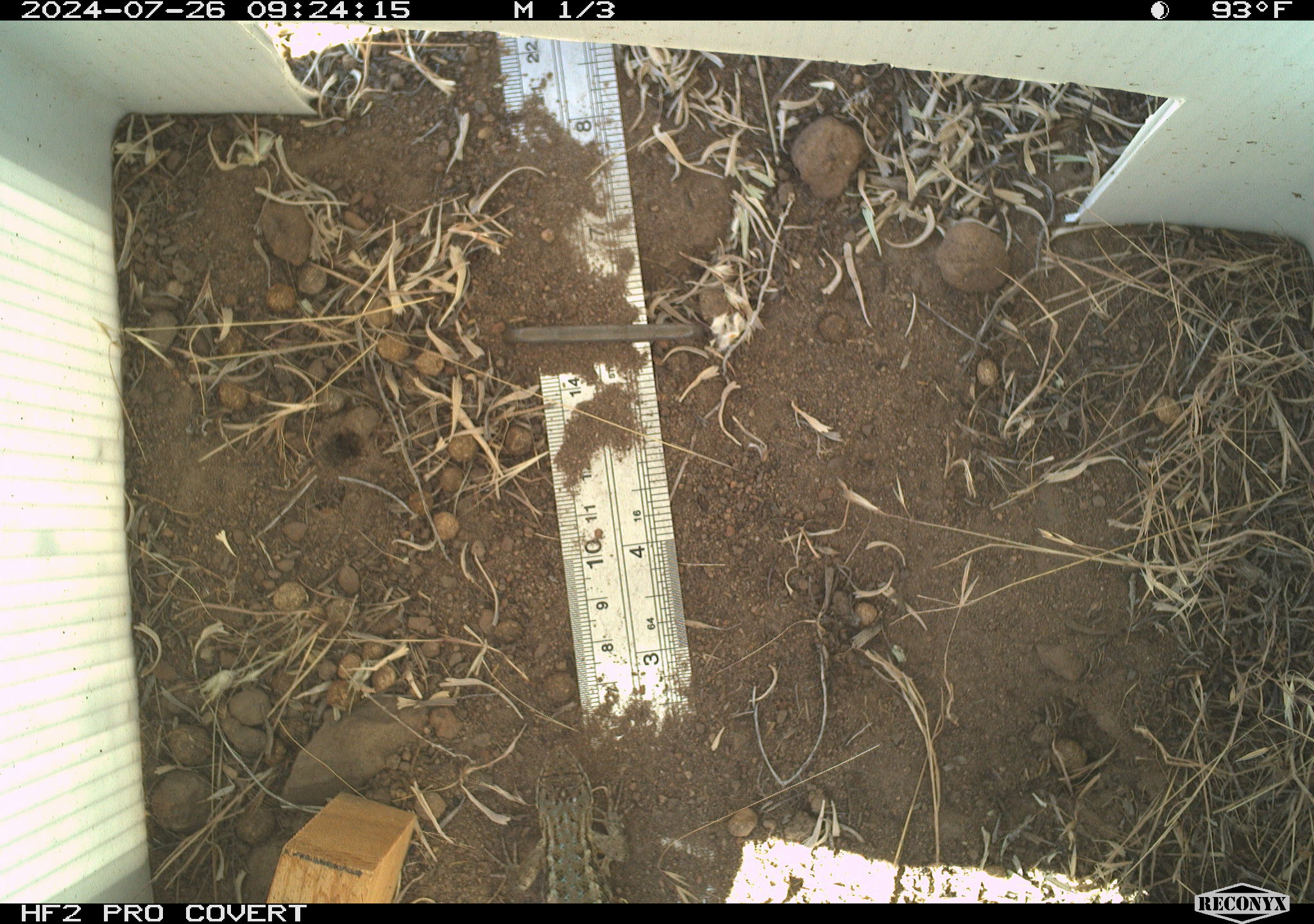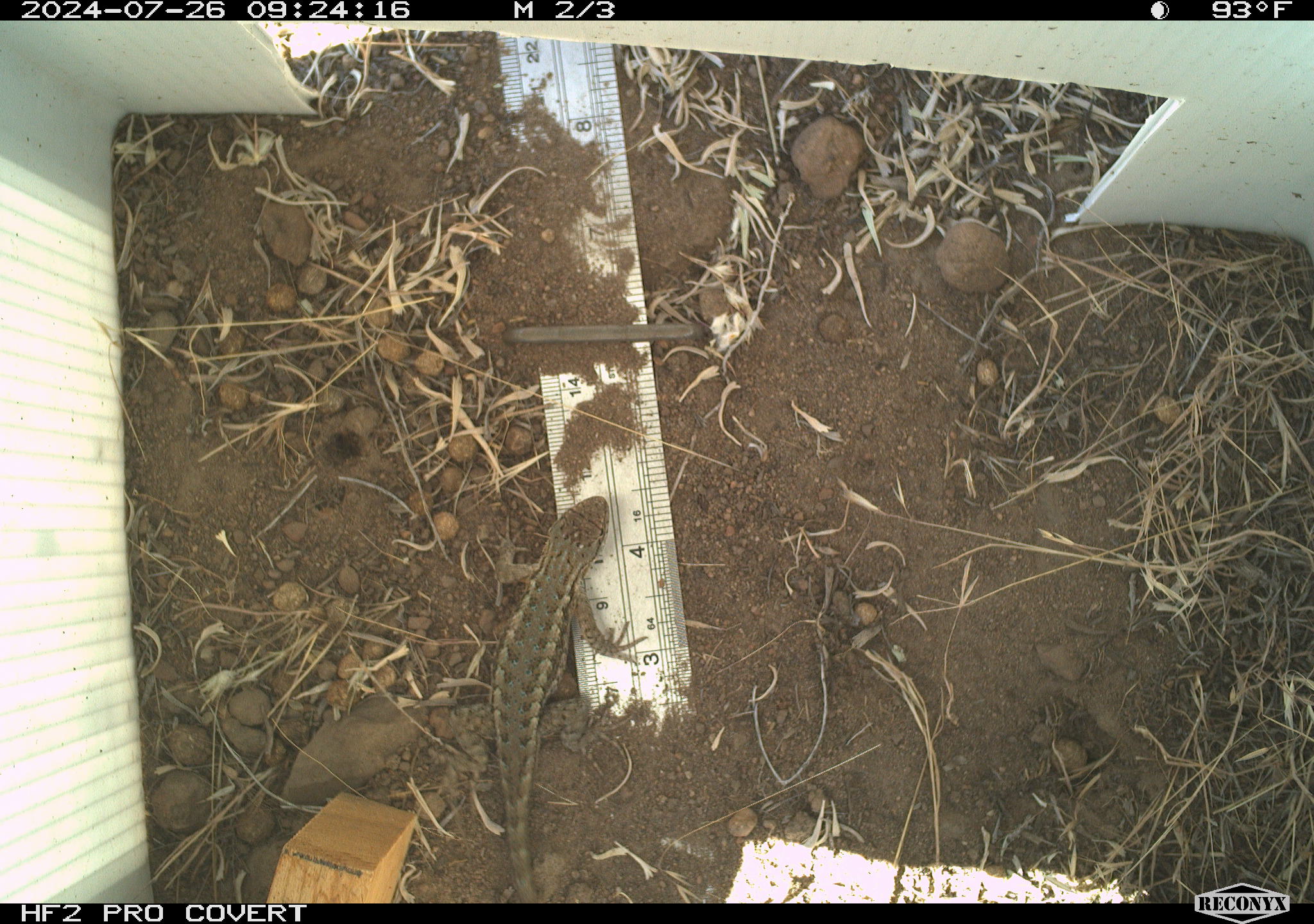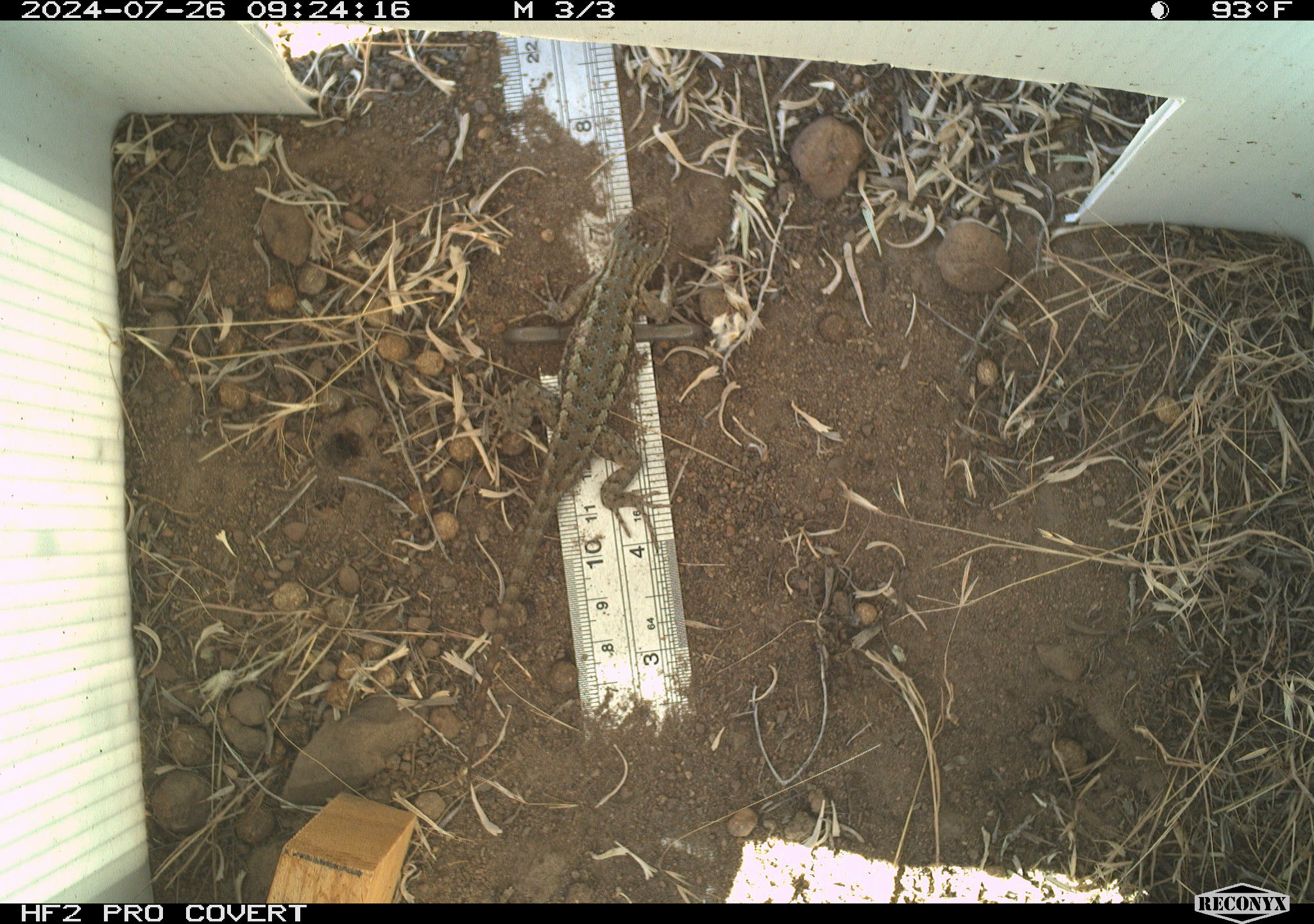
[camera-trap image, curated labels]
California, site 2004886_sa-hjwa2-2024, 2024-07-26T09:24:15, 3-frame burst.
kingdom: Animalia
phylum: Chordata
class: Reptilia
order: Squamata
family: Phrynosomatidae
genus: Sceloporus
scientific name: Sceloporus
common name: spiny lizards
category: sceloporus species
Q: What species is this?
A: Sceloporus species (spiny lizards) (Sceloporus).